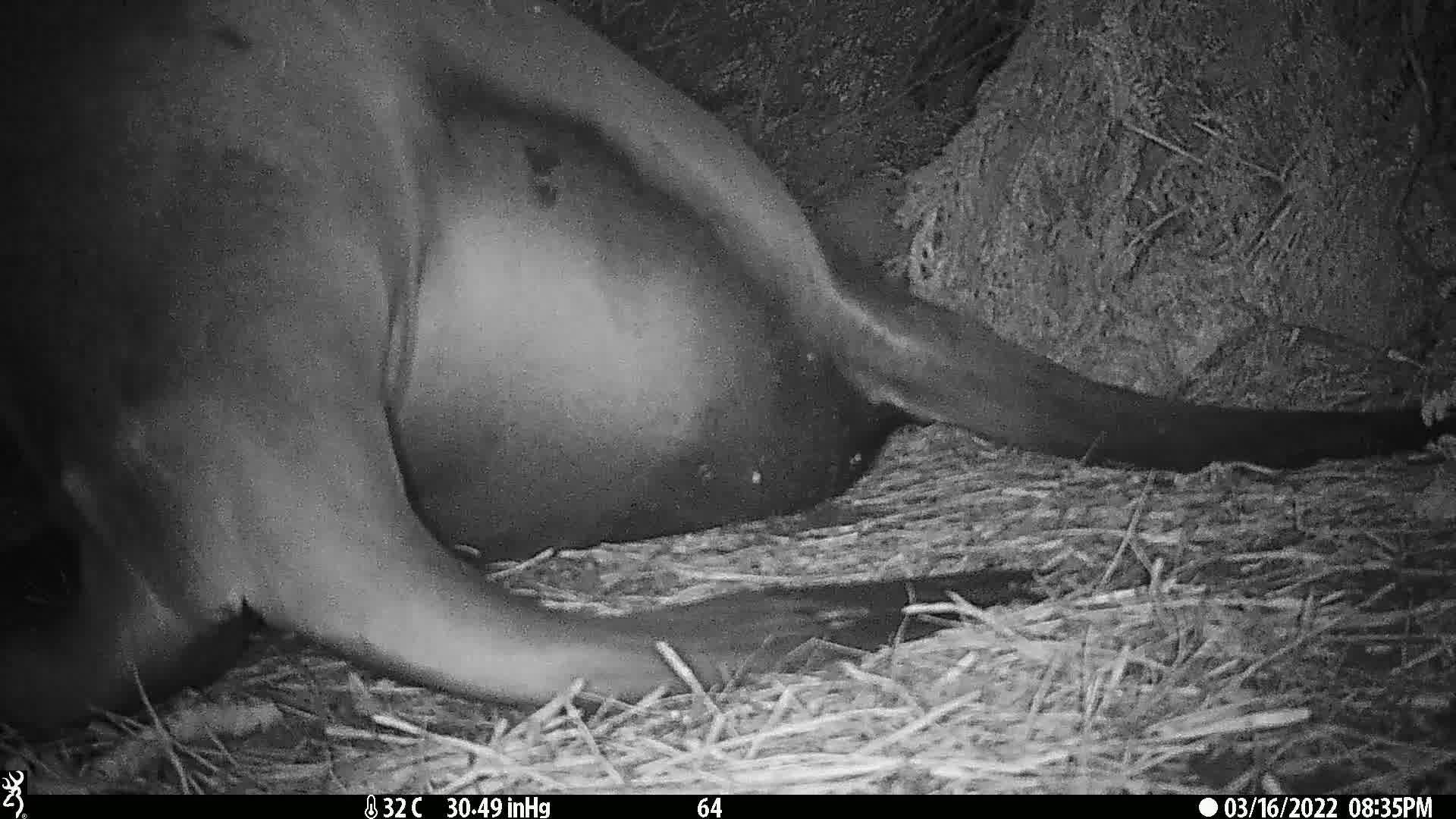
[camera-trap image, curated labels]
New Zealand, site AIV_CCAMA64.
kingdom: Animalia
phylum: Chordata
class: Mammalia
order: Carnivora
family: Otariidae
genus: Phocarctos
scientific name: Phocarctos hookeri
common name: new zealand sea lion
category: sealion